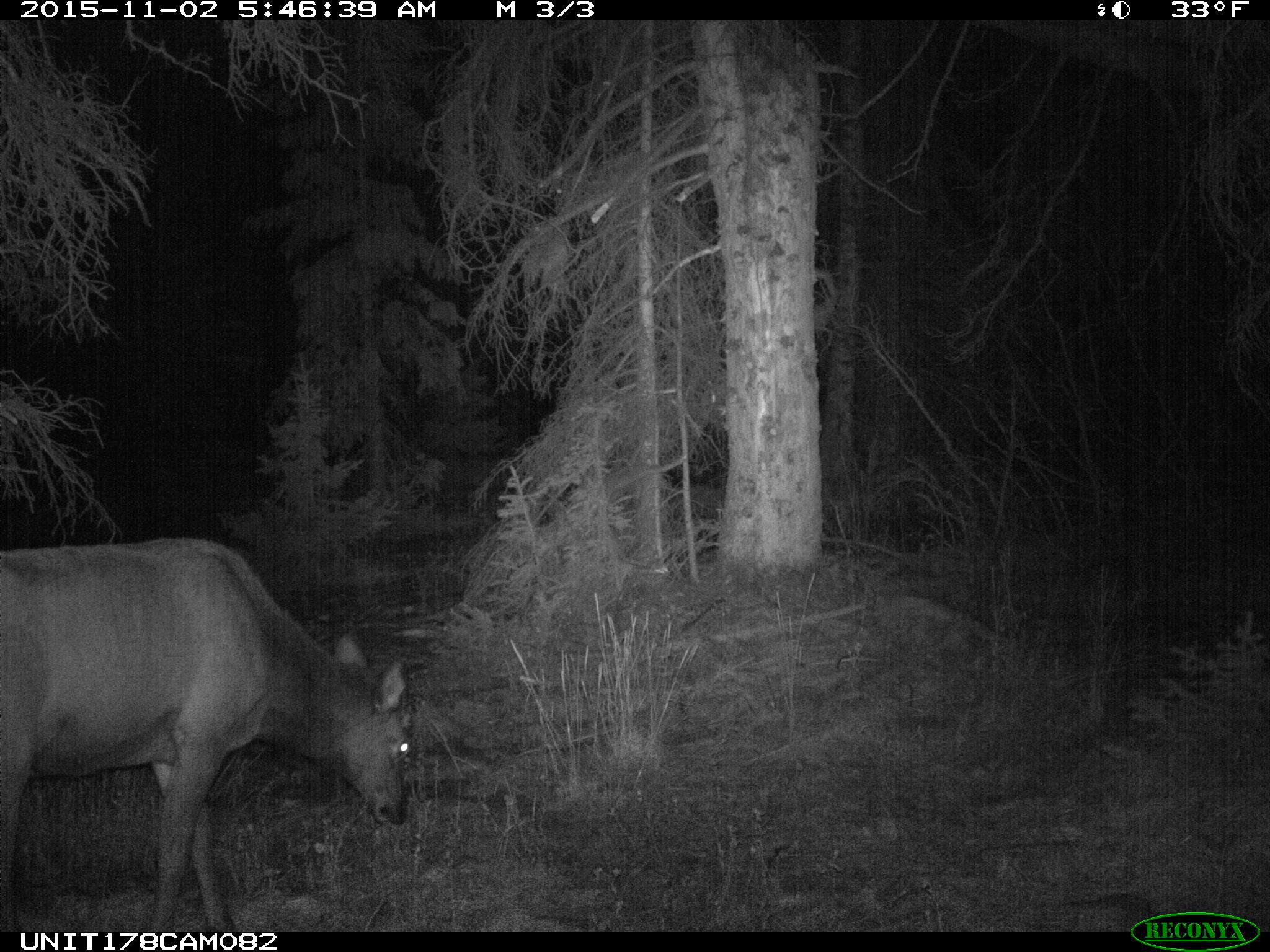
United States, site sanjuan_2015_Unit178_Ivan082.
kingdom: Animalia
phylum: Chordata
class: Mammalia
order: Artiodactyla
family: Cervidae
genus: Cervus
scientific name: Cervus elaphus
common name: red deer